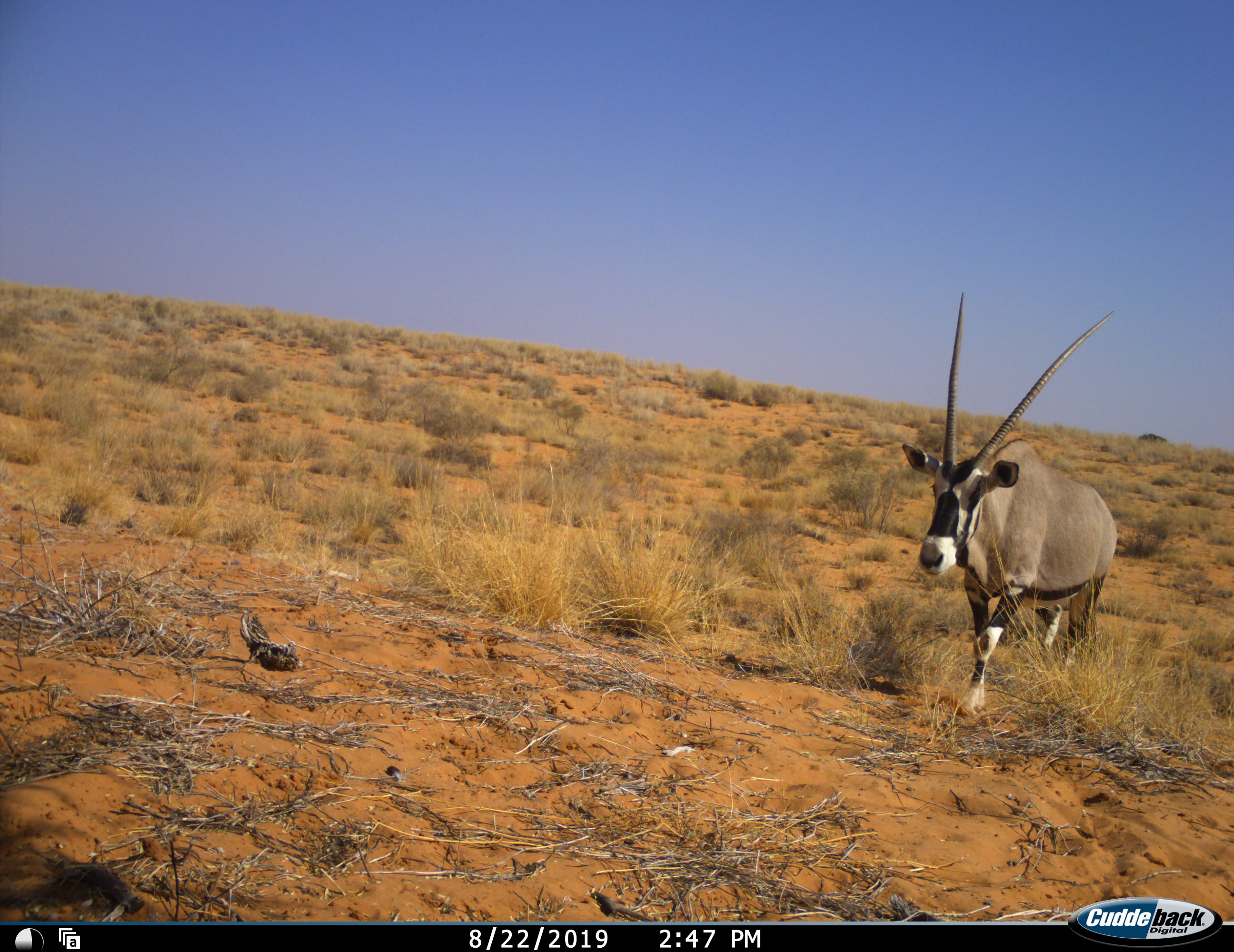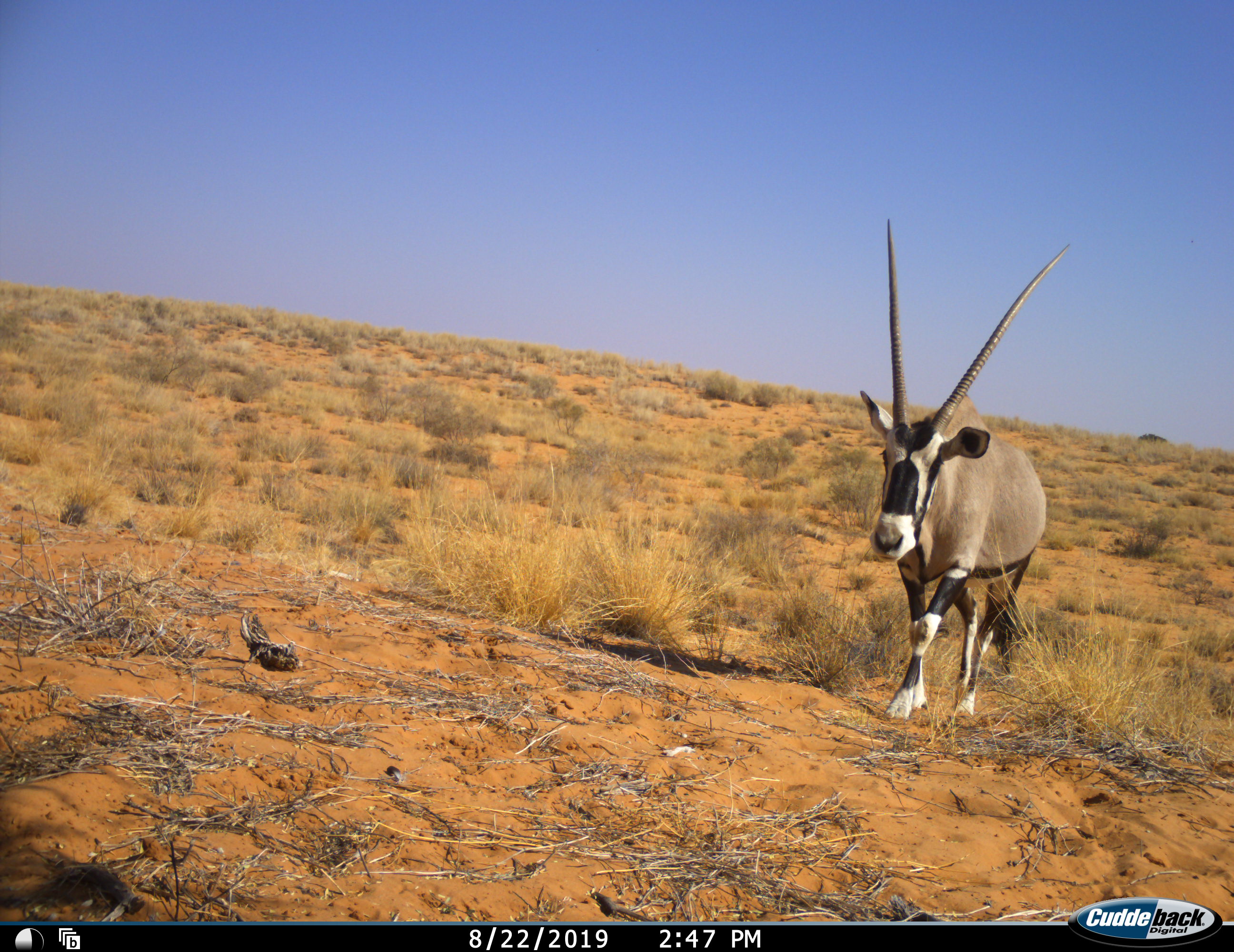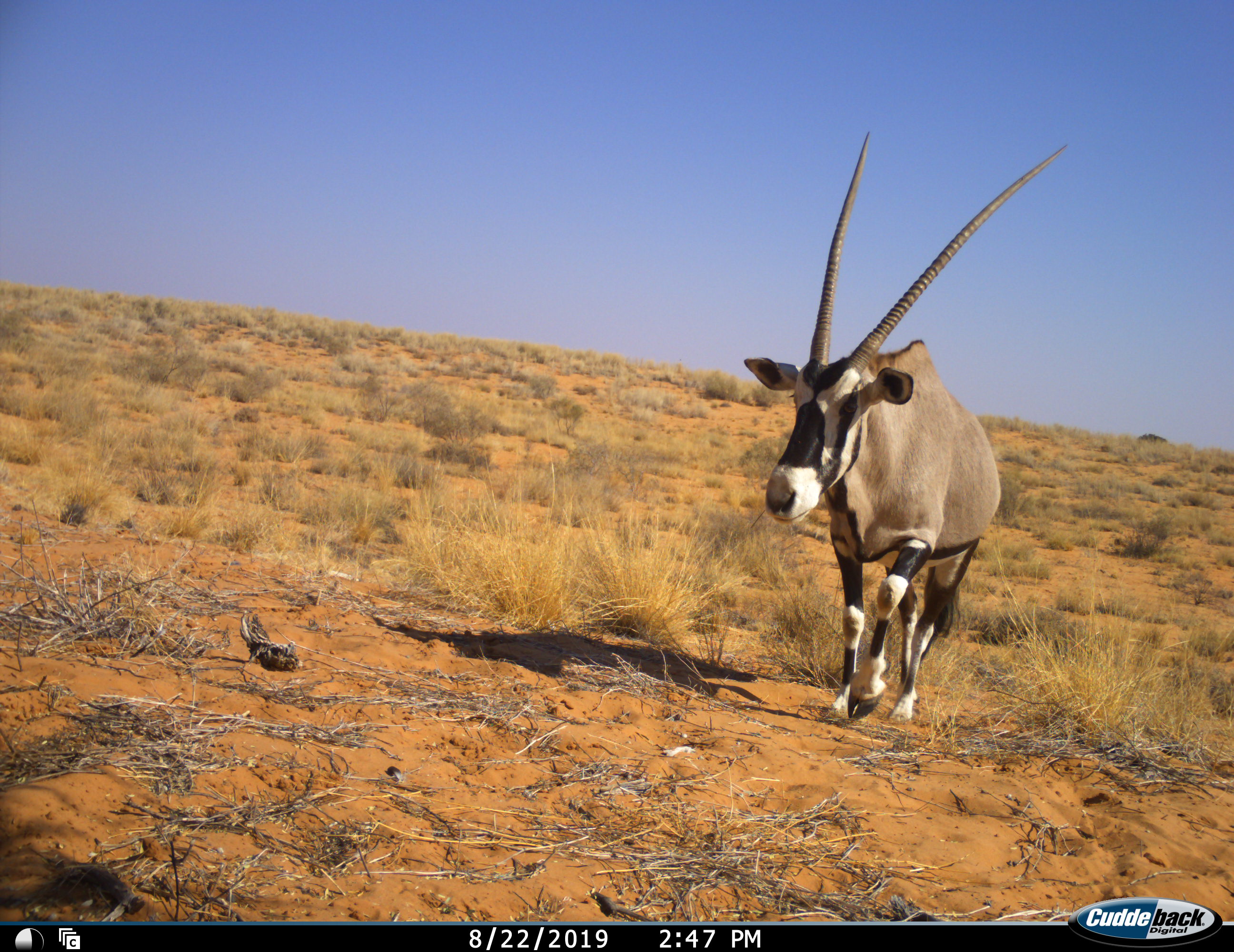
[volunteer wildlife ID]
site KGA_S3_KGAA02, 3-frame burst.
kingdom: Animalia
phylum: Chordata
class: Mammalia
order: Artiodactyla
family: Bovidae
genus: Oryx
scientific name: Oryx gazella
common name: gemsbok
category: oryx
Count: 1.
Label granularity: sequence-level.